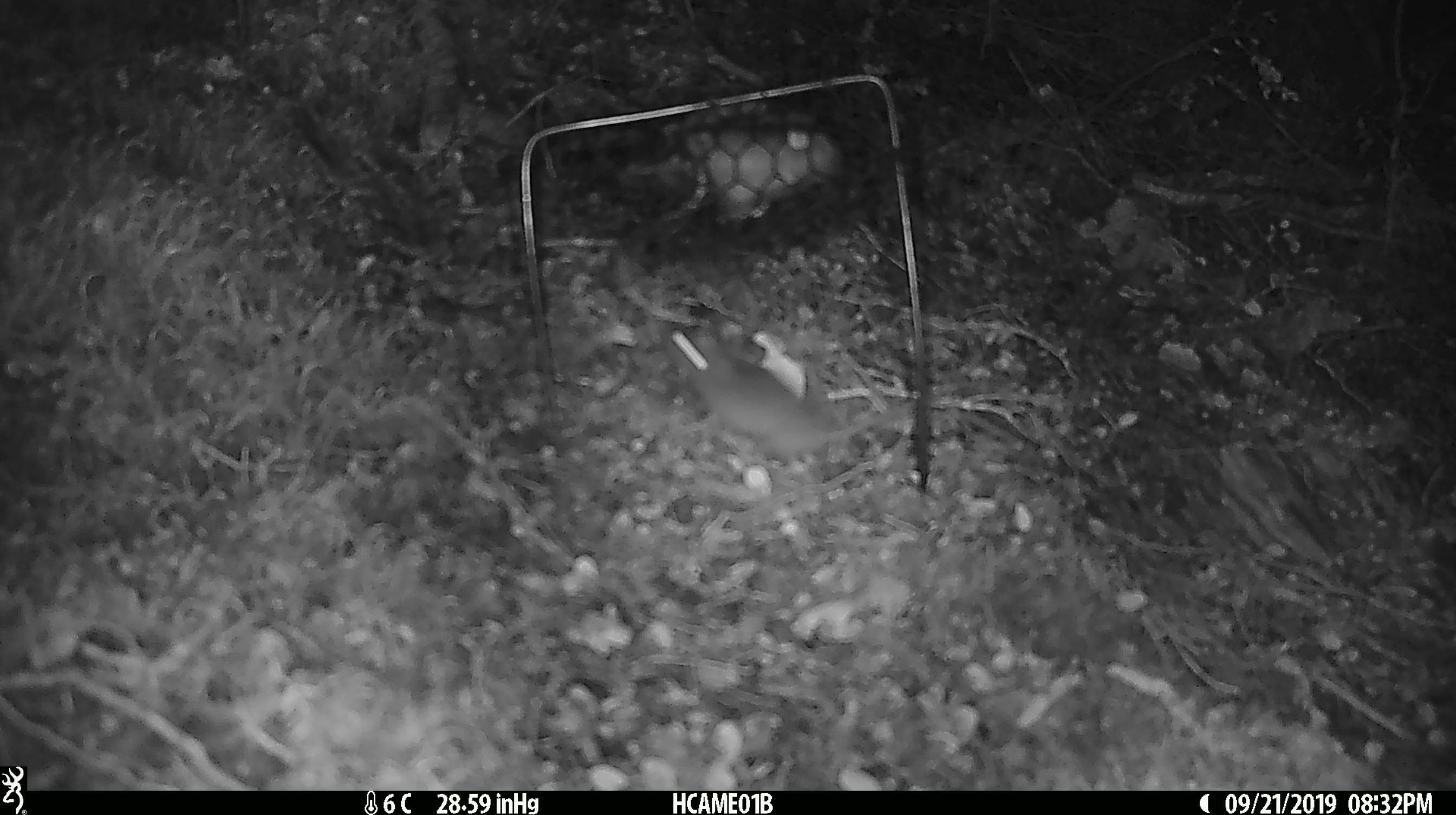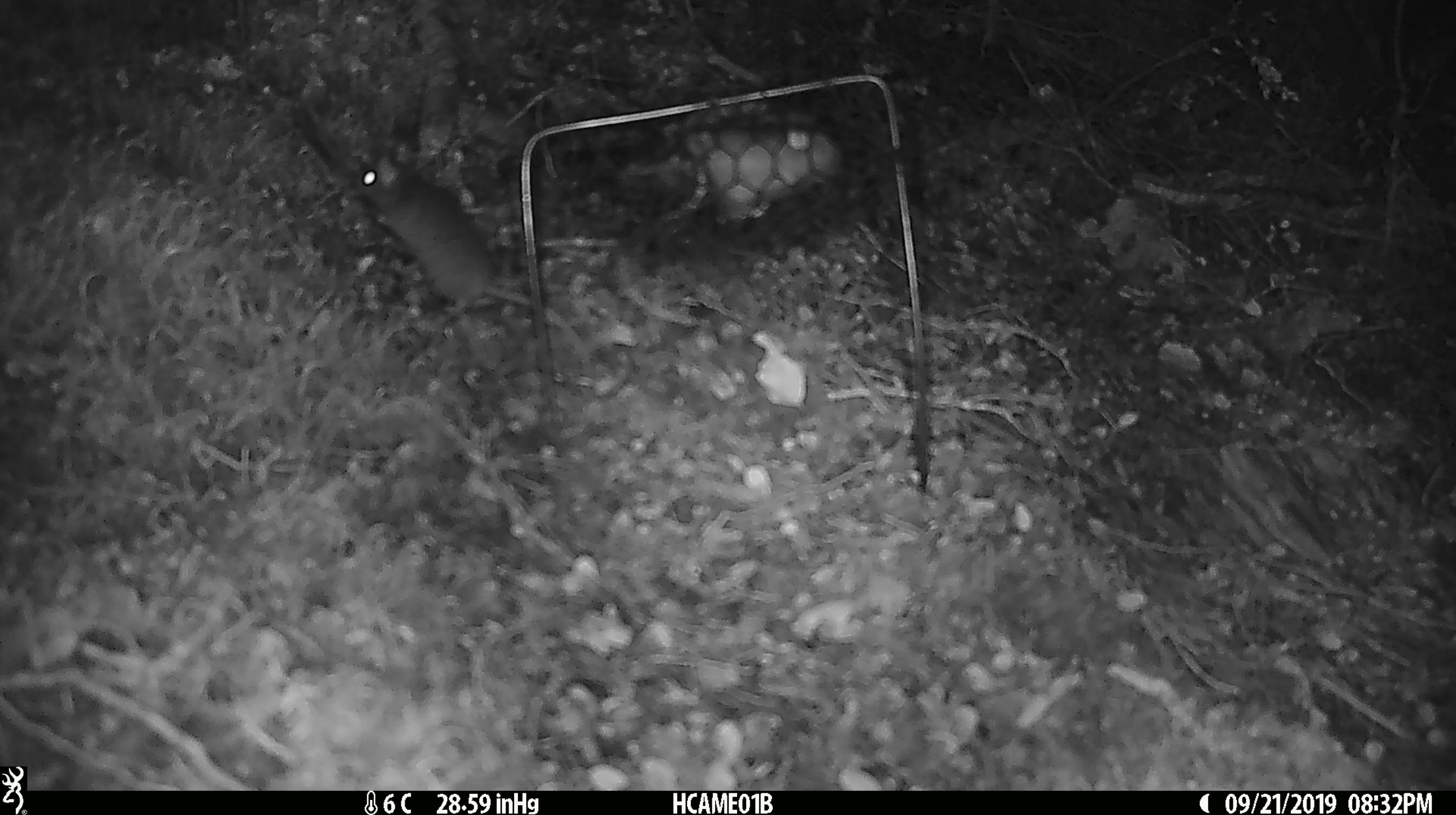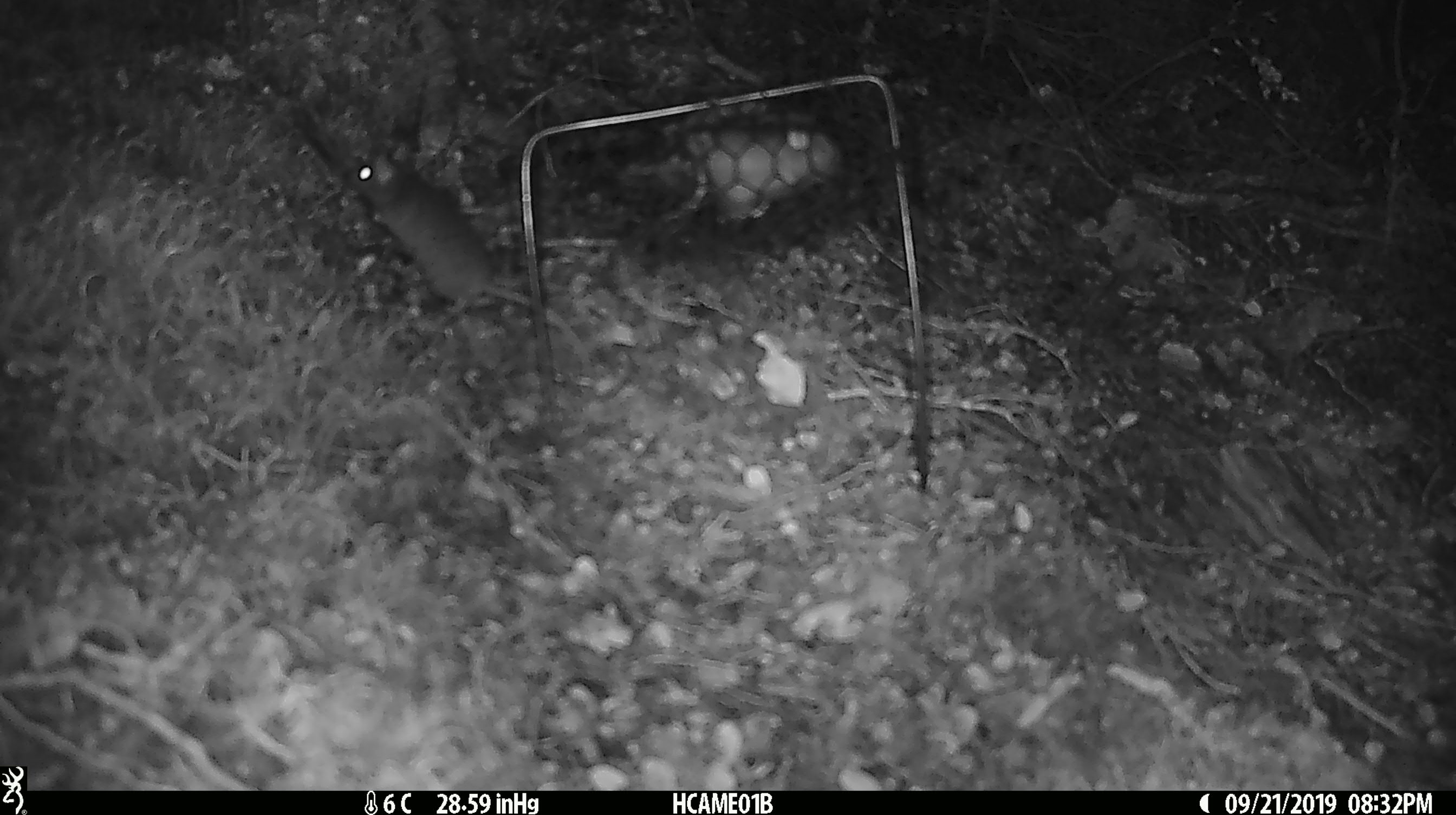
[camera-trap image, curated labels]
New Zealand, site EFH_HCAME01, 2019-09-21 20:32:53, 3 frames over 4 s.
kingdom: Animalia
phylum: Chordata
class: Mammalia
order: Rodentia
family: Muridae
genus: Mus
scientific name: Mus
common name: mouse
Mouse (Mus).